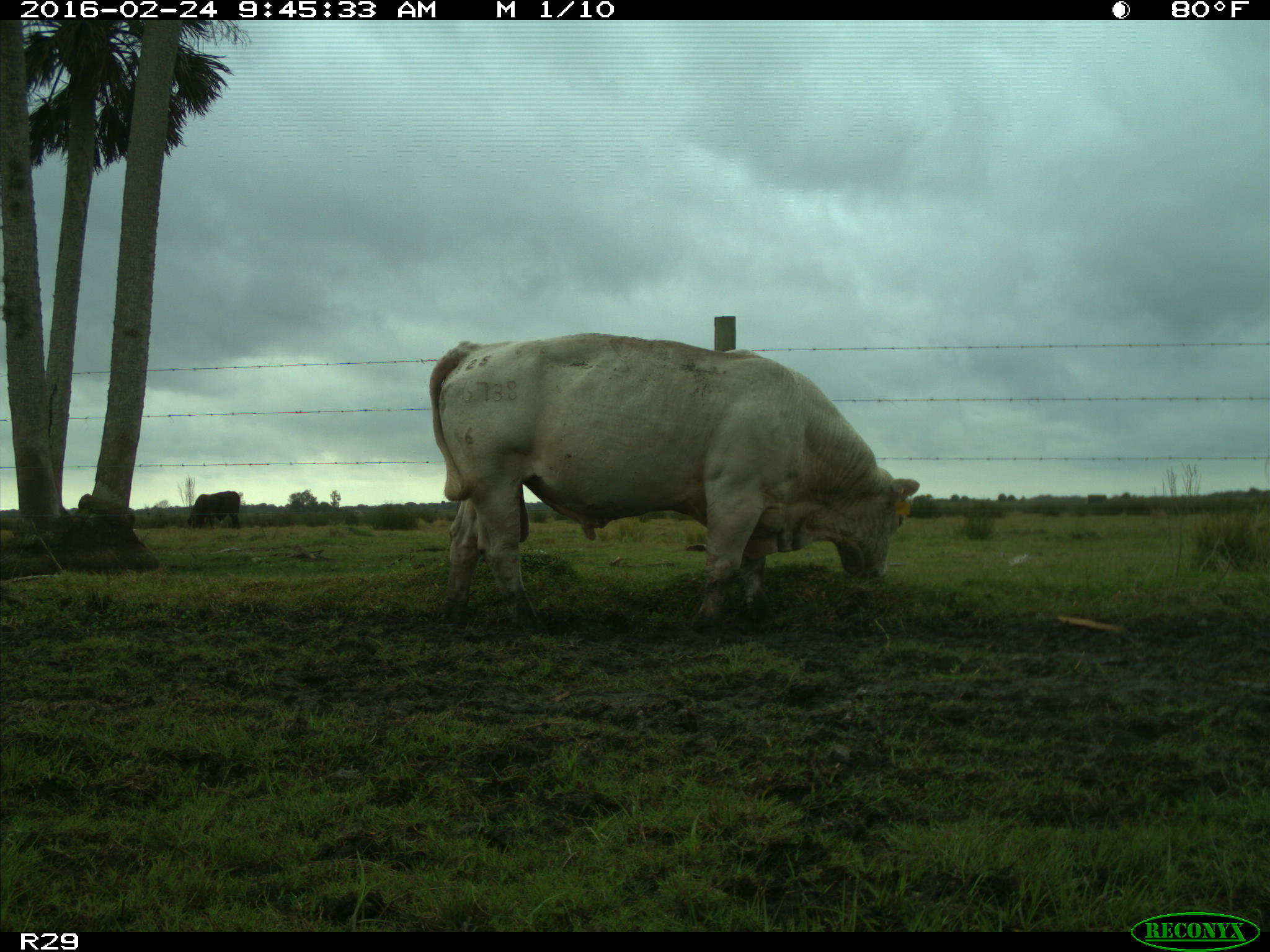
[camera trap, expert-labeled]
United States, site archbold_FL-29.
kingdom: Animalia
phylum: Chordata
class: Mammalia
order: Artiodactyla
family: Bovidae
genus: Bos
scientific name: Bos taurus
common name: domestic cow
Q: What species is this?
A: Bos taurus (domestic cow).